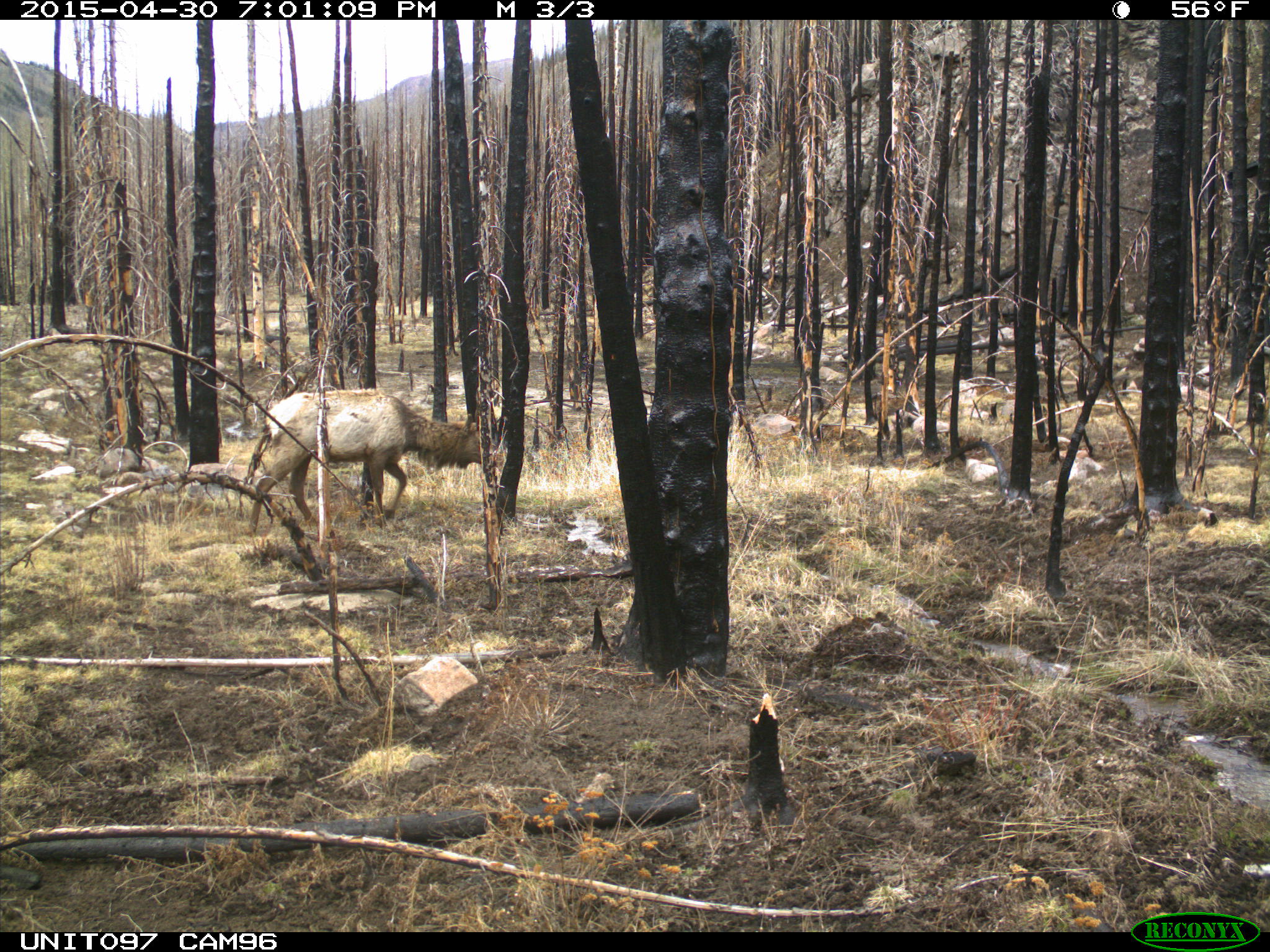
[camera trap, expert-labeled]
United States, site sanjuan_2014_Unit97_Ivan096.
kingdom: Animalia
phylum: Chordata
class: Mammalia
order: Artiodactyla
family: Cervidae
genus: Cervus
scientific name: Cervus elaphus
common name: red deer